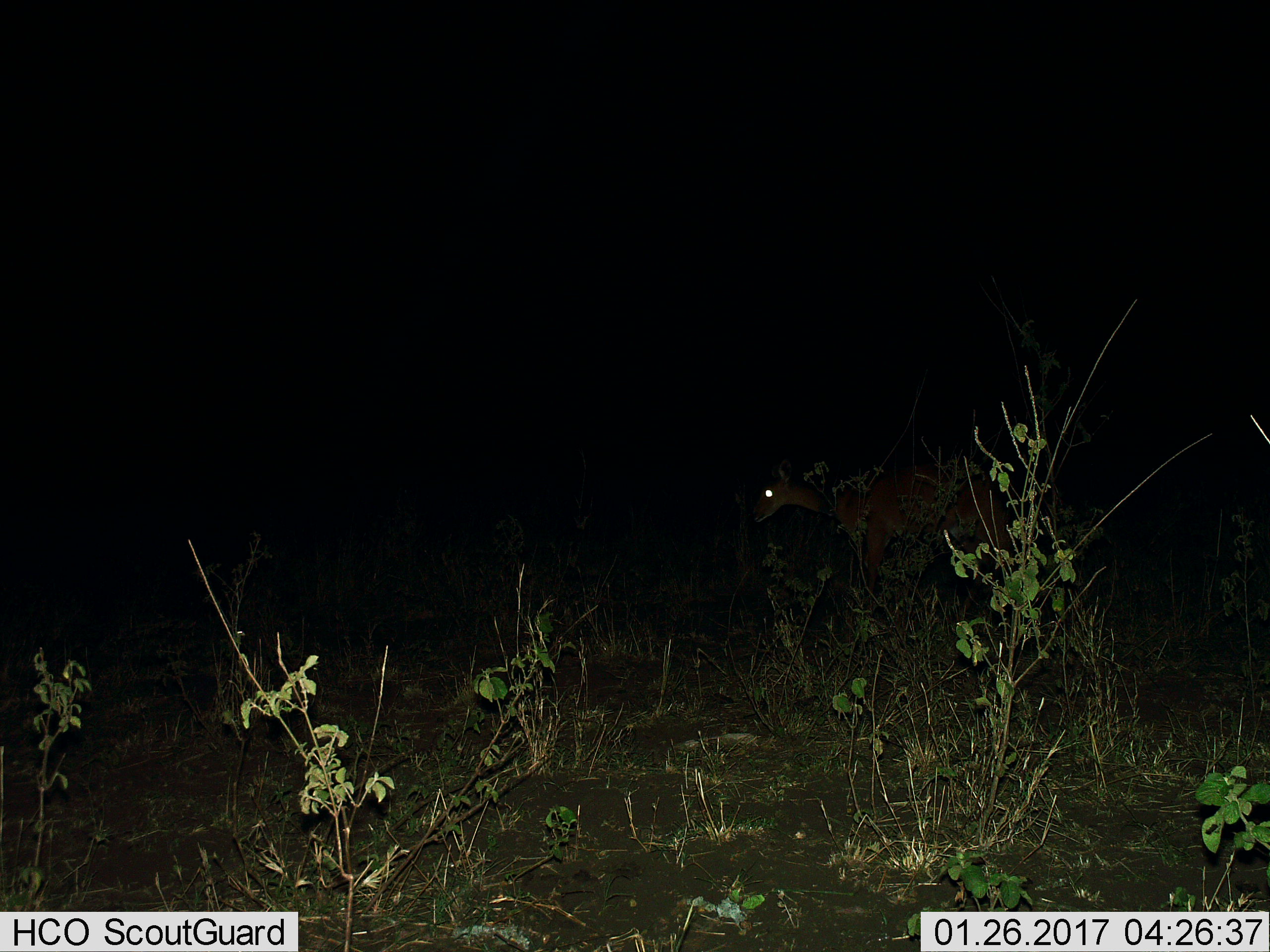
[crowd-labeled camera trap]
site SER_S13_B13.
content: unidentified animal